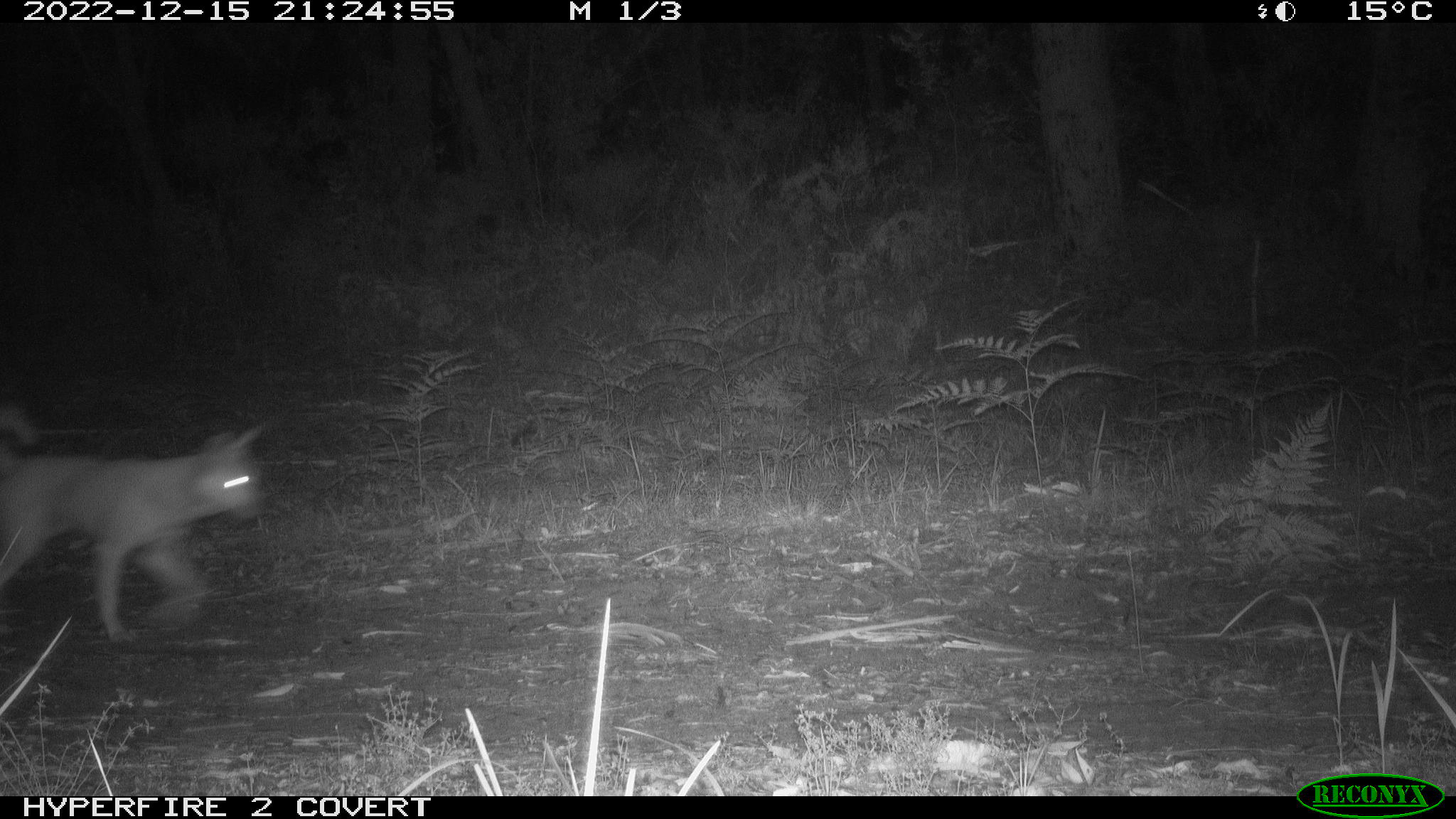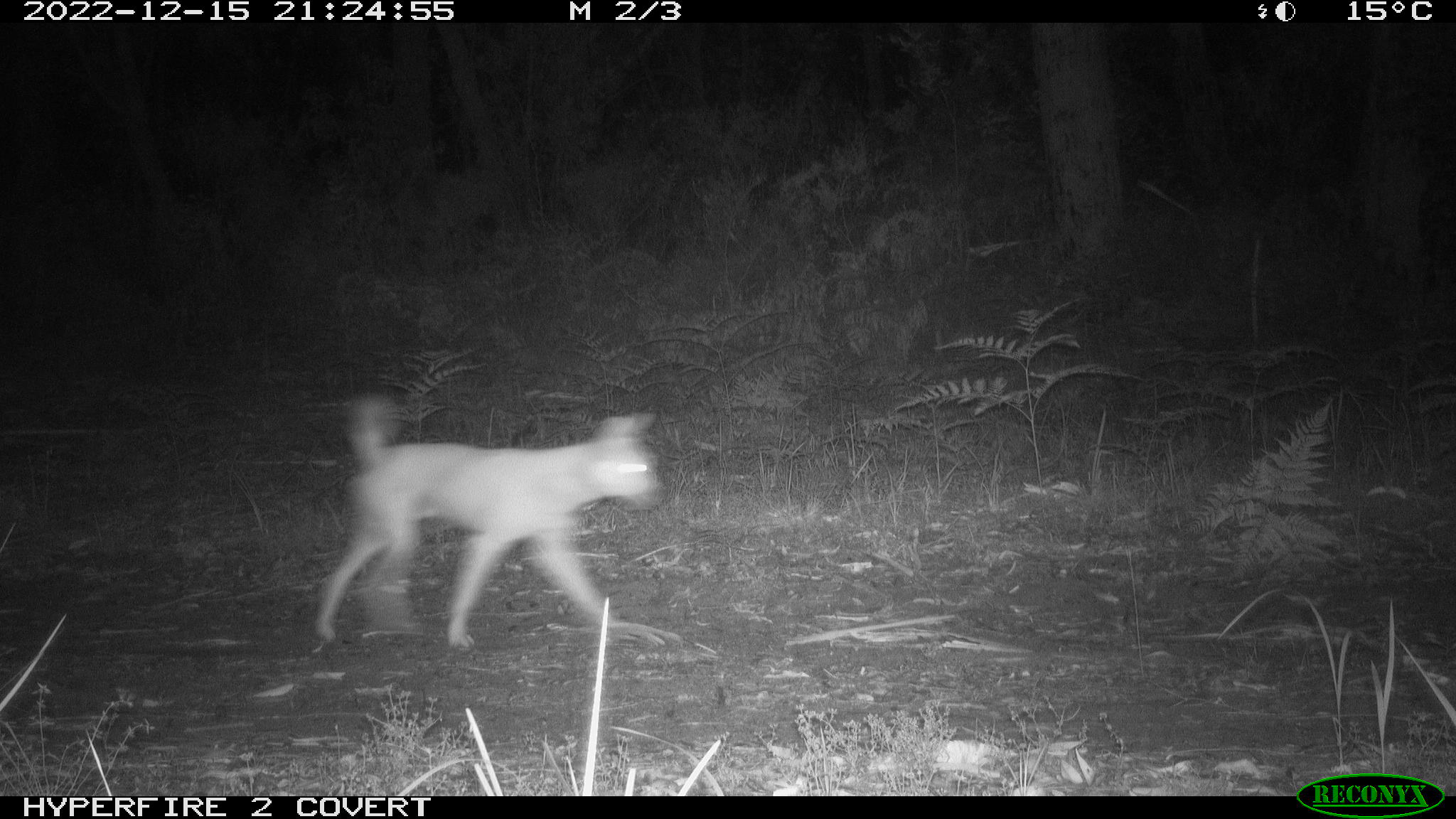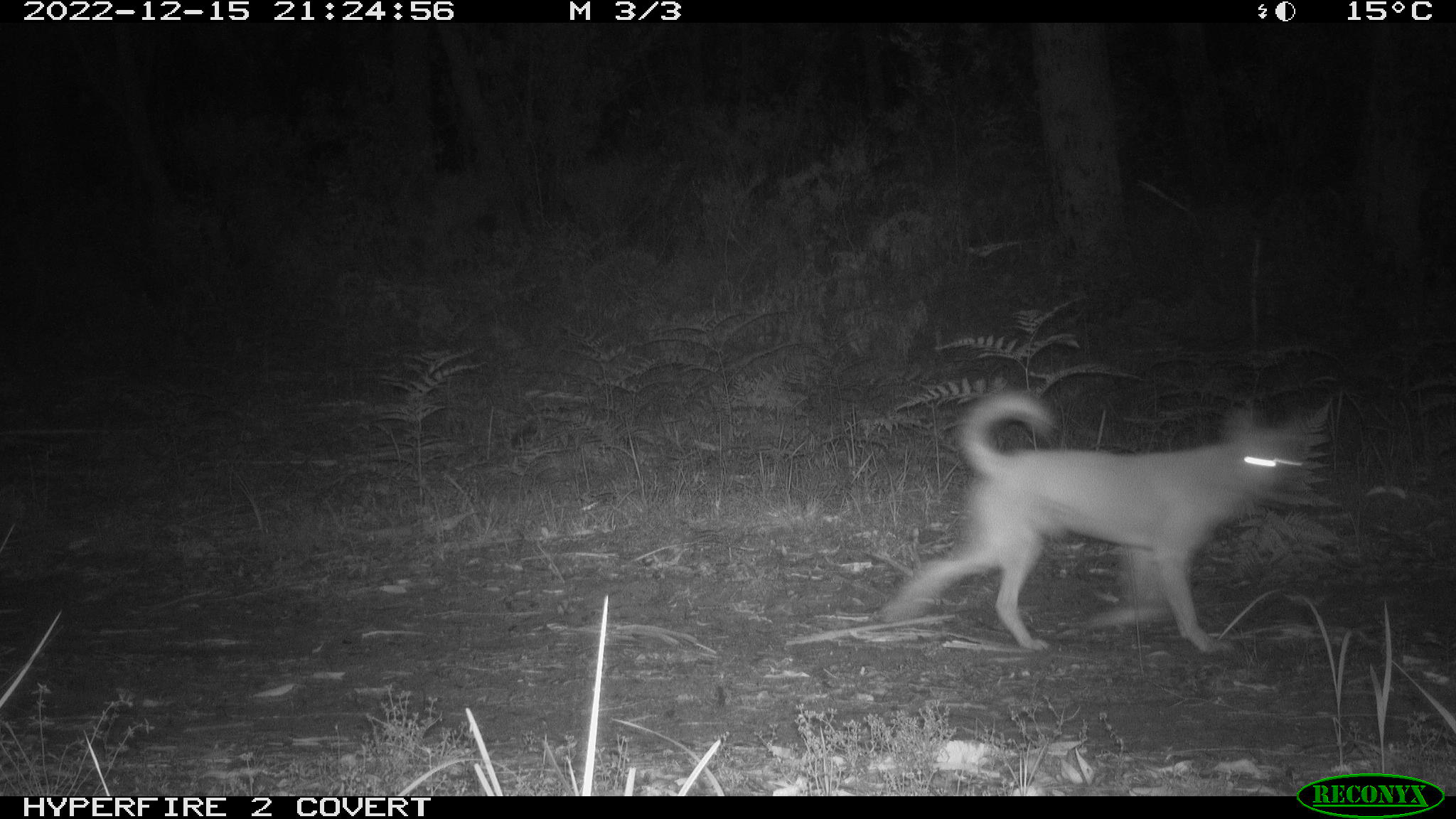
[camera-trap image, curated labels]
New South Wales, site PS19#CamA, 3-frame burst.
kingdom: Animalia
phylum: Chordata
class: Mammalia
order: Carnivora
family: Canidae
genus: Canis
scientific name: Canis familiaris dingo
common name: dingo